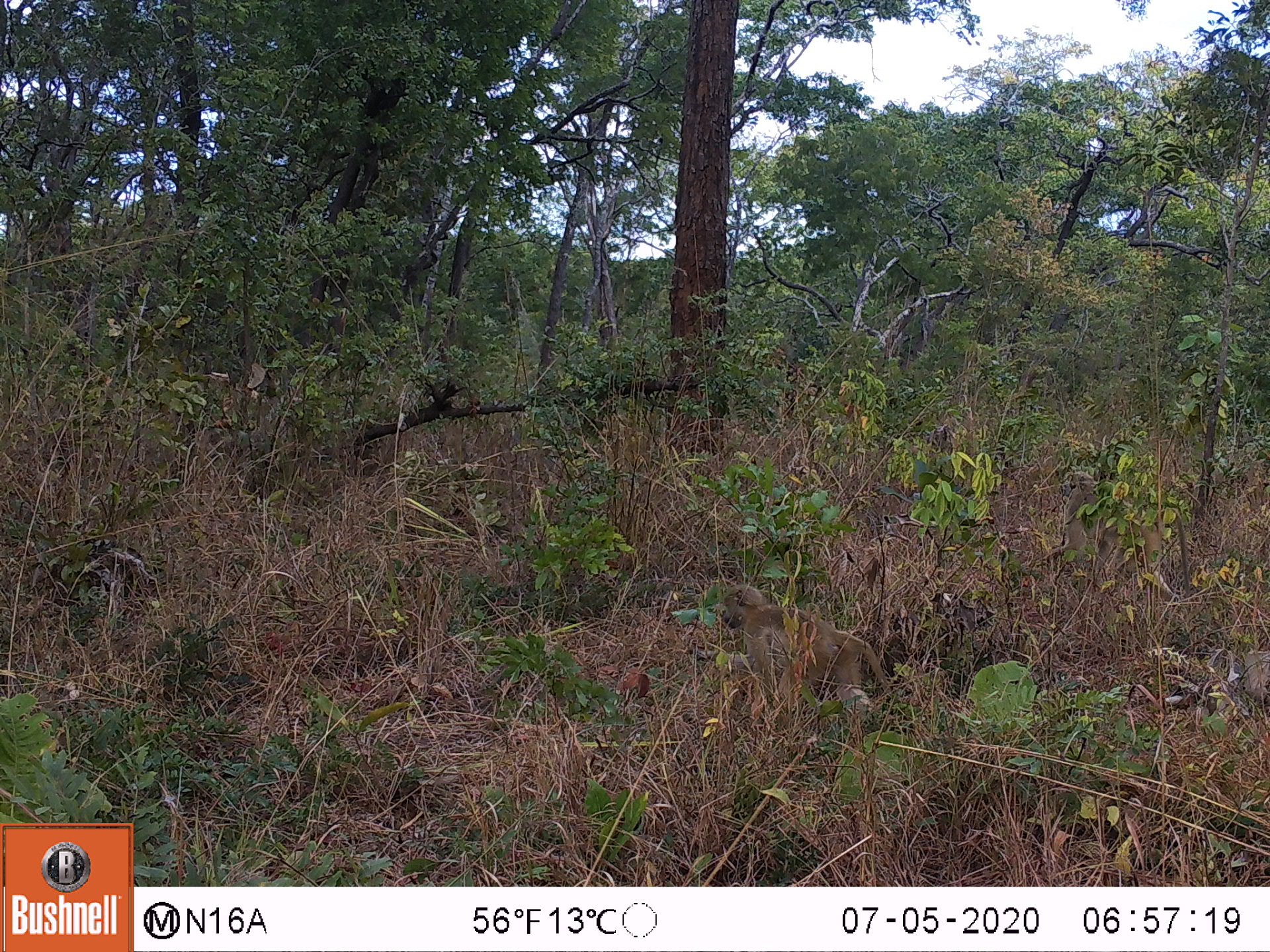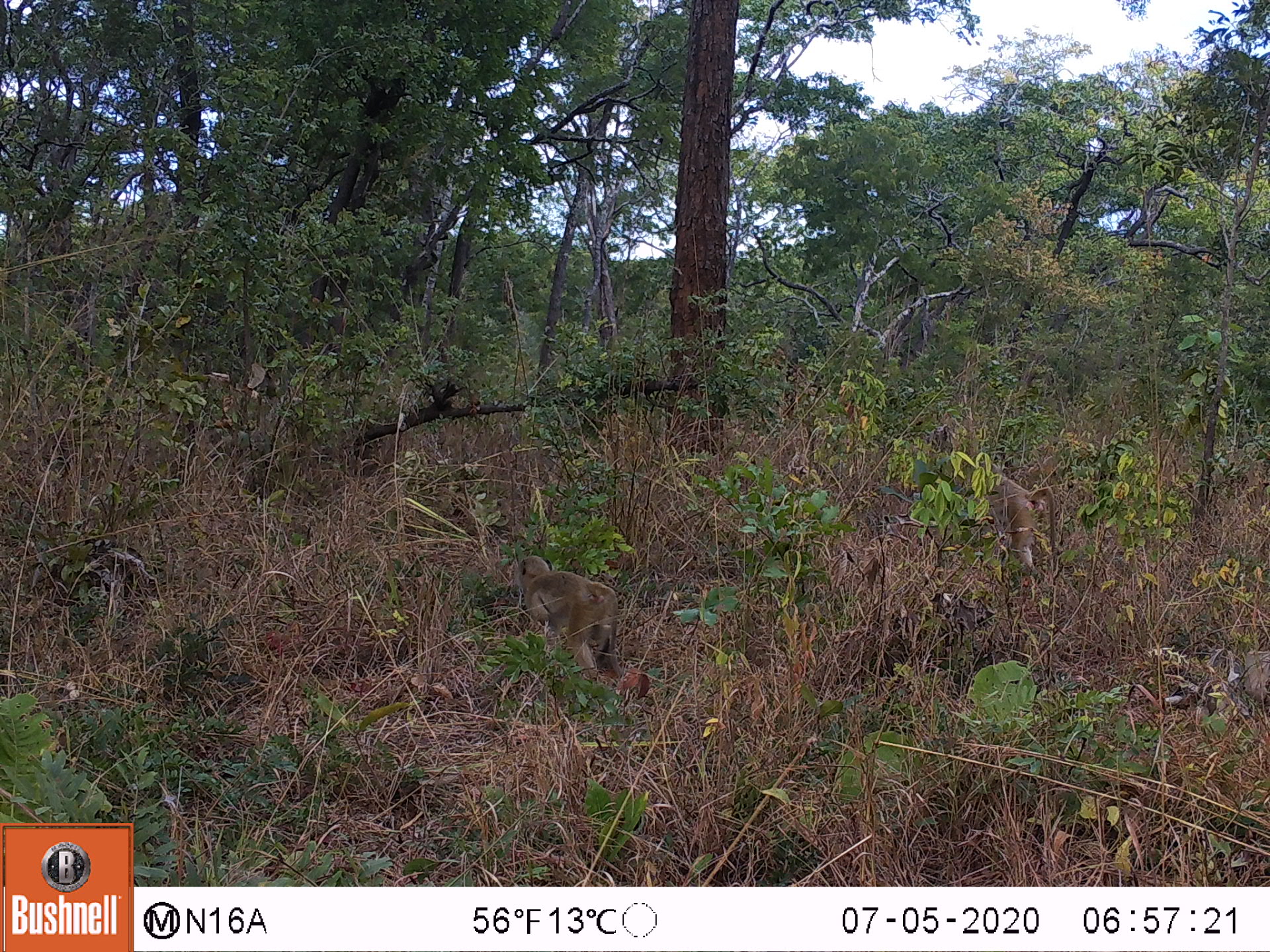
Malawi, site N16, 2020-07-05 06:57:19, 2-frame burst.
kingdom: Animalia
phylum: Chordata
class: Mammalia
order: Primates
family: Cercopithecidae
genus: Papio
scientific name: Papio cynocephalus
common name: yellow baboon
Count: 1.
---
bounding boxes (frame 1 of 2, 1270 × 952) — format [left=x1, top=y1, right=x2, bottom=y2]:
yellow baboon: [left=717, top=585, right=893, bottom=718]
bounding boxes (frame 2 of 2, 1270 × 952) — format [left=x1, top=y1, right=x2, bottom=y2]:
yellow baboon: [left=507, top=554, right=624, bottom=686]; [left=985, top=462, right=1060, bottom=578]